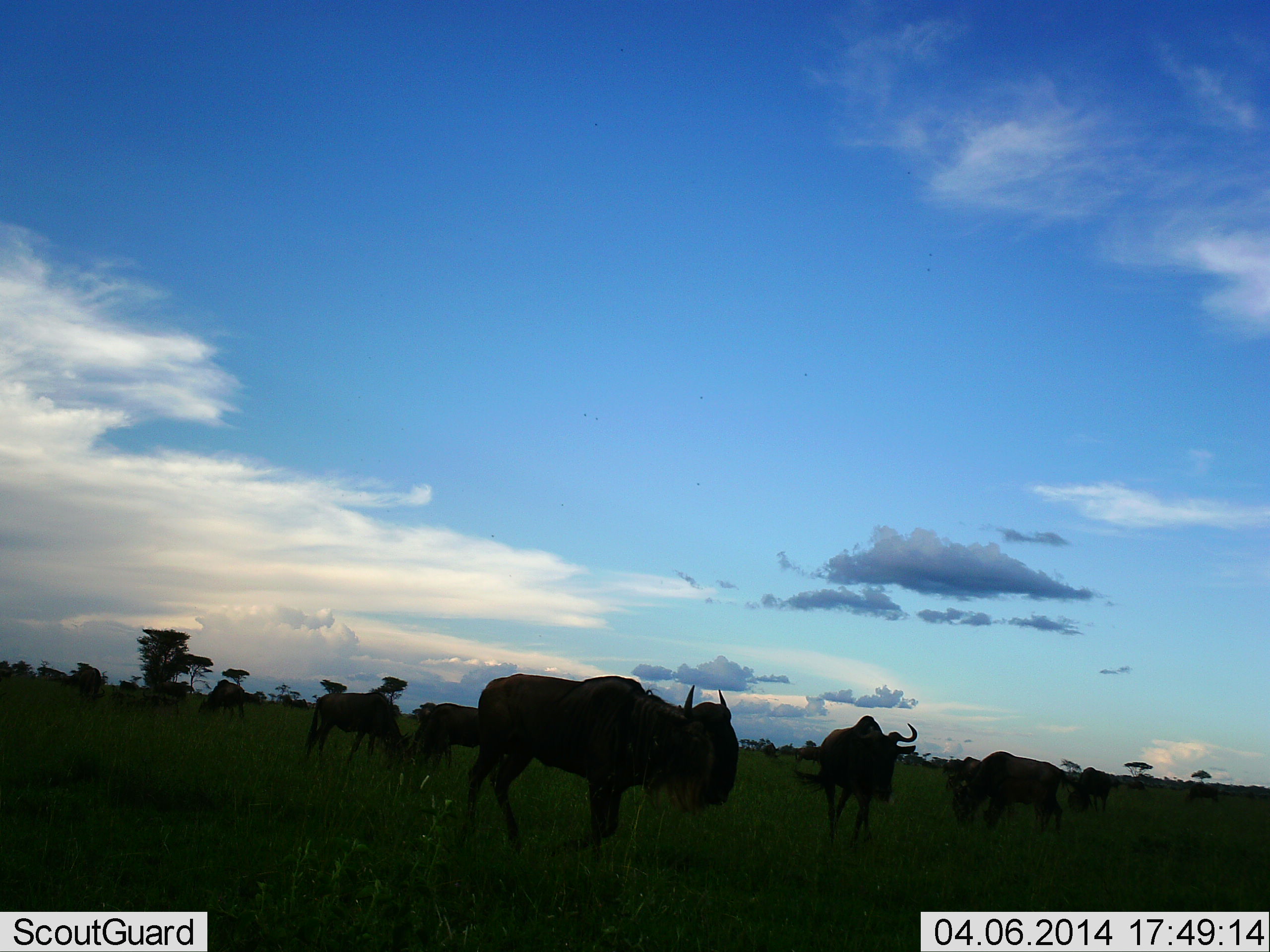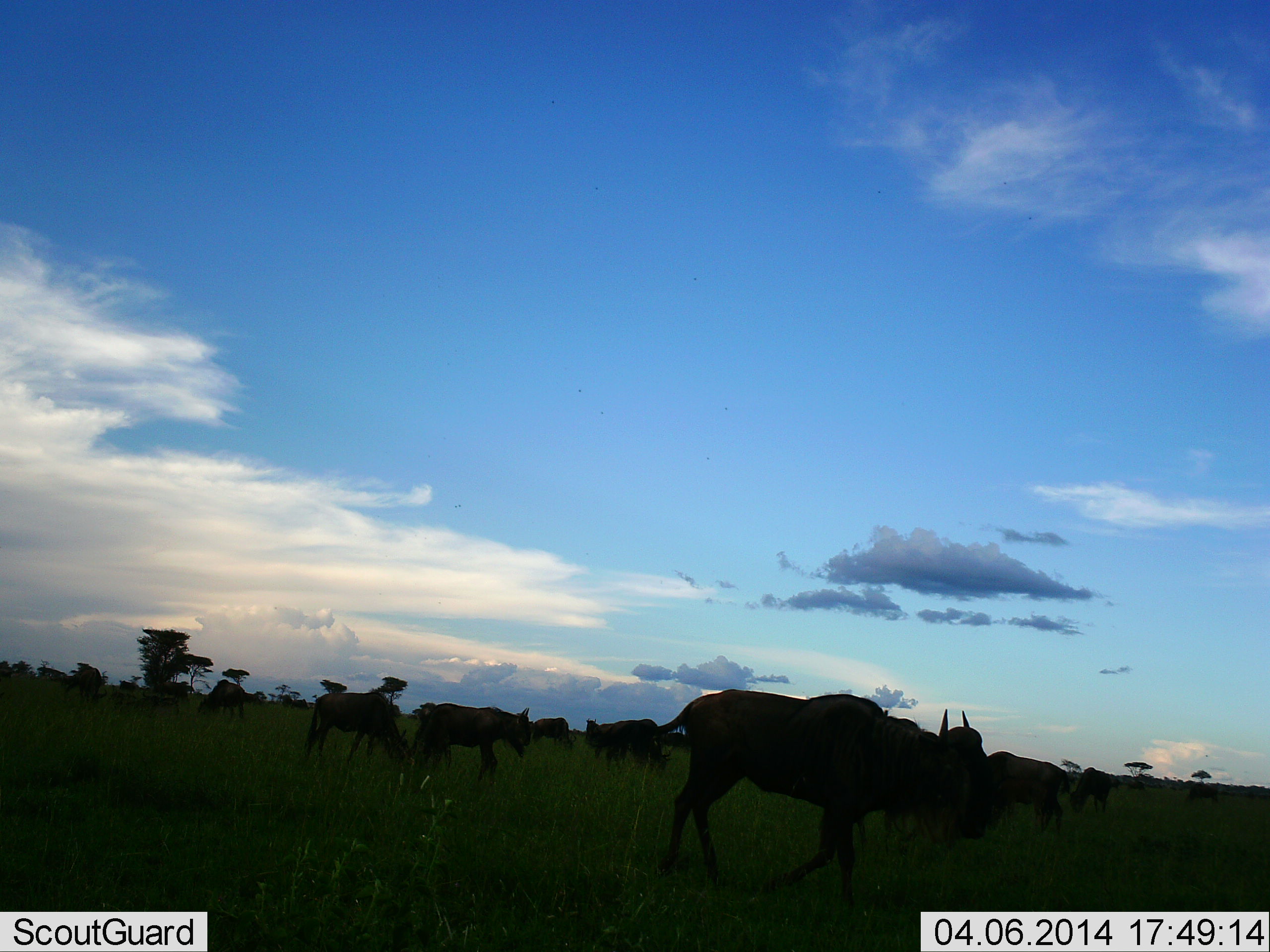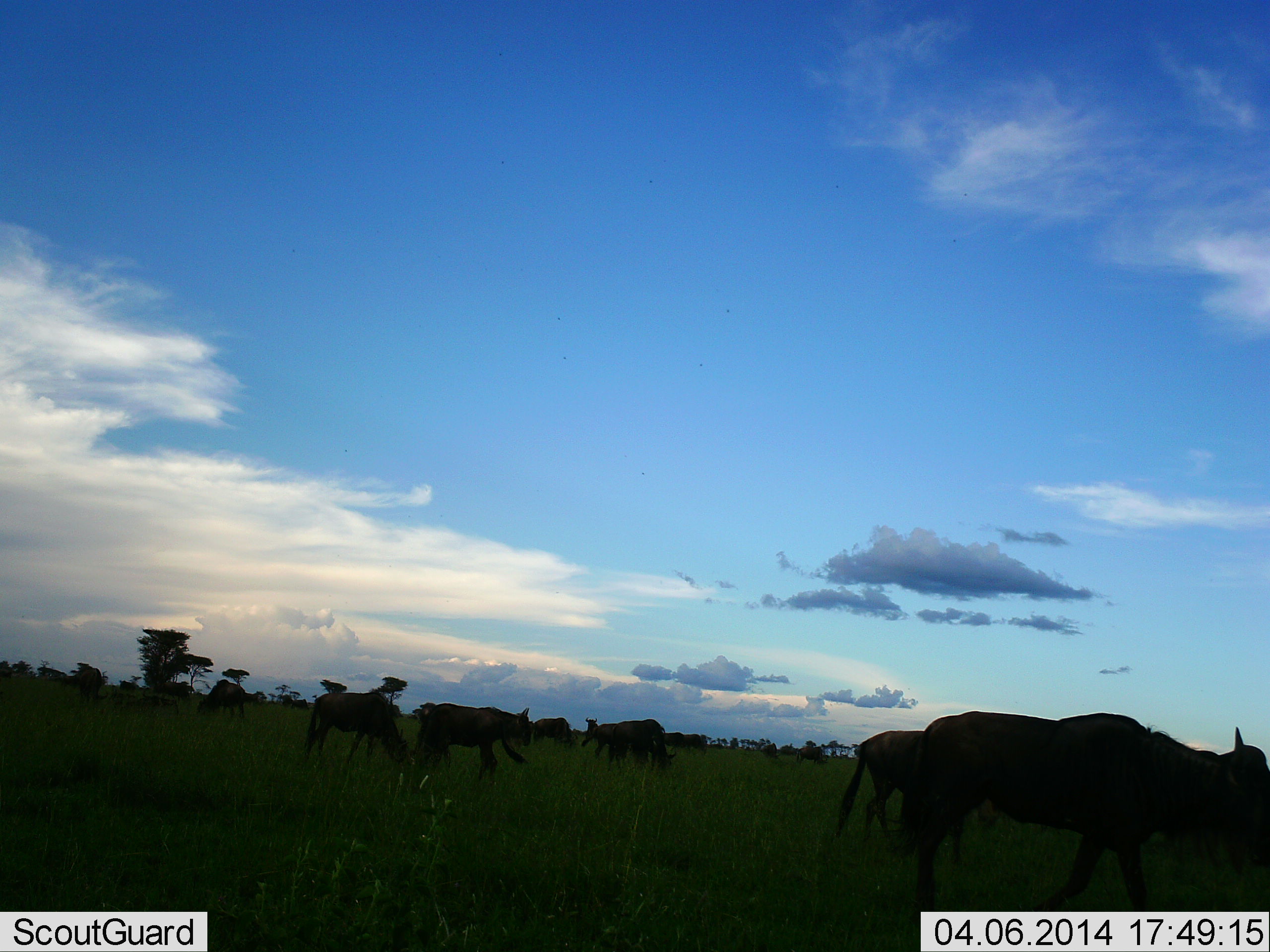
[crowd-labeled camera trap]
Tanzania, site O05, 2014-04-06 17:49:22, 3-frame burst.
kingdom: Animalia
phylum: Chordata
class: Mammalia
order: Artiodactyla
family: Bovidae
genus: Connochaetes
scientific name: Connochaetes taurinus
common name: blue wildebeest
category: wildebeest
Wildebeest (blue wildebeest) (Connochaetes taurinus), count 11-50. Behavior (volunteer vote fractions): standing 40%, resting 10%, moving 90%, interacting 0%. Young present (vote fraction): 0%. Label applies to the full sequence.